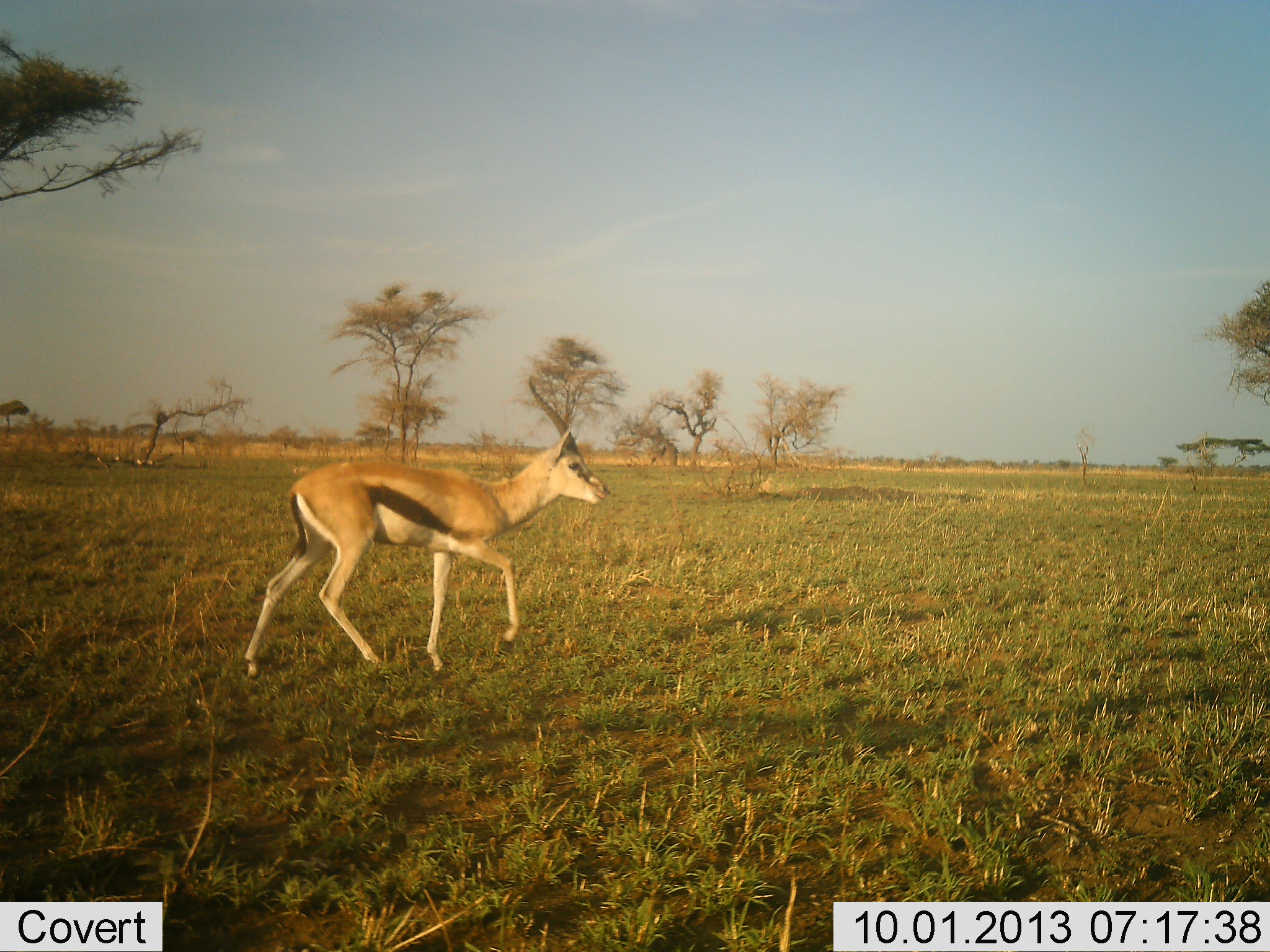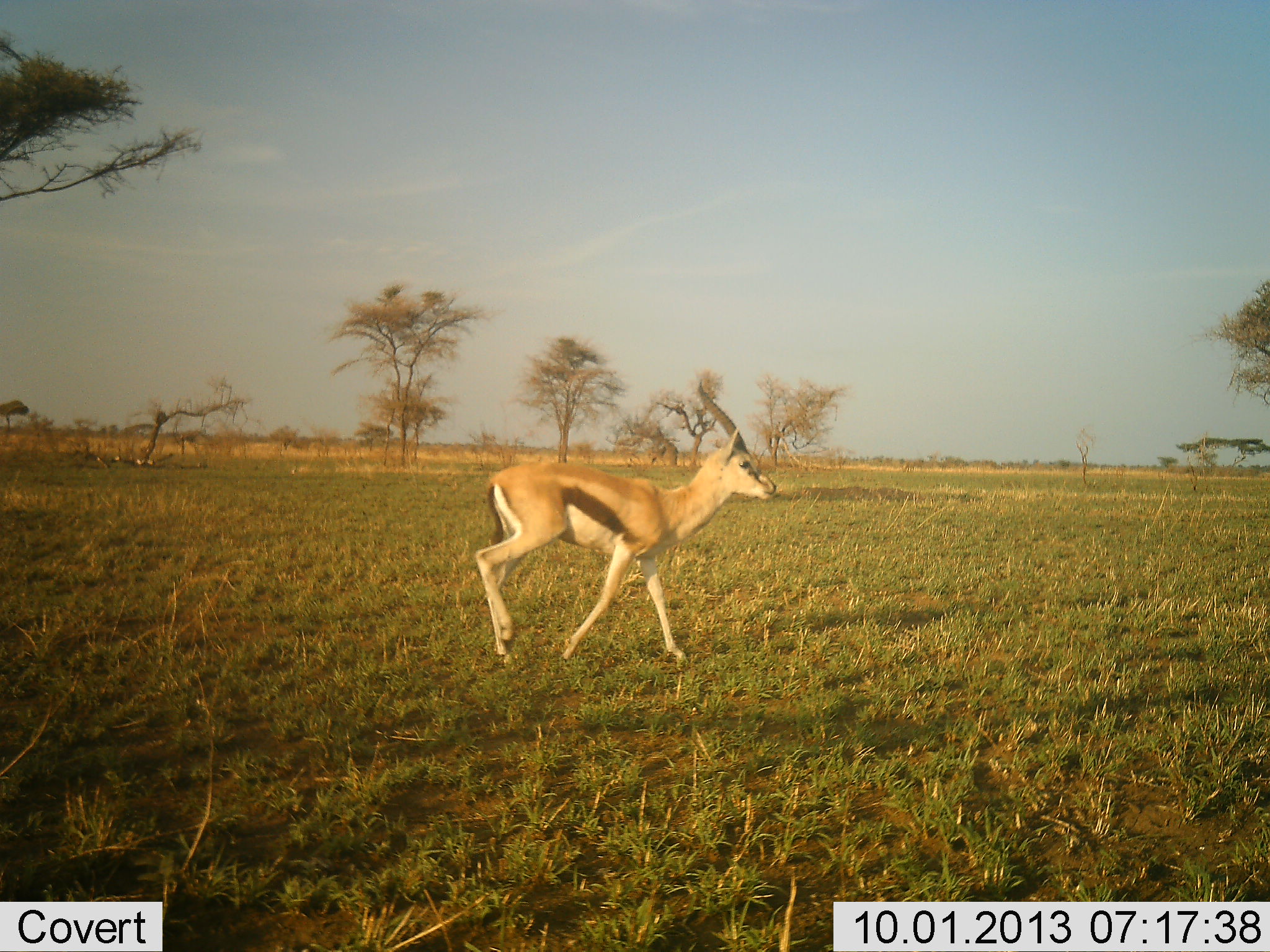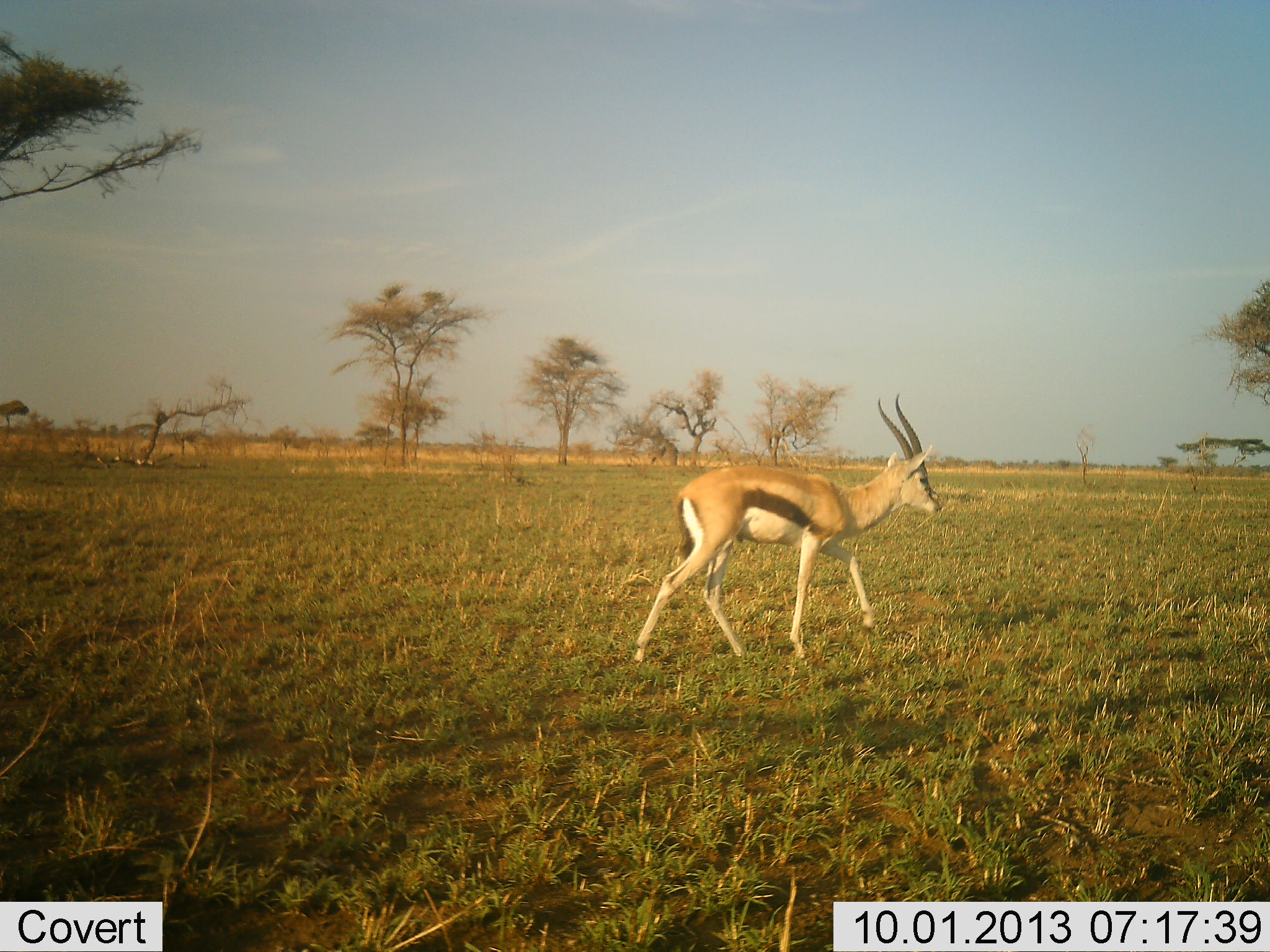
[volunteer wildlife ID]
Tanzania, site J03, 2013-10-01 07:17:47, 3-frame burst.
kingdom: Animalia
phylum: Chordata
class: Mammalia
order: Artiodactyla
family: Bovidae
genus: Eudorcas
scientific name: Eudorcas thomsonii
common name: thomson's gazelle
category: gazellethomsons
Gazellethomsons (thomson's gazelle) (Eudorcas thomsonii), count 1. Behavior (volunteer vote fractions): standing 10%, resting 0%, moving 90%, interacting 0%. Young present (vote fraction): 0%. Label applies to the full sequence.